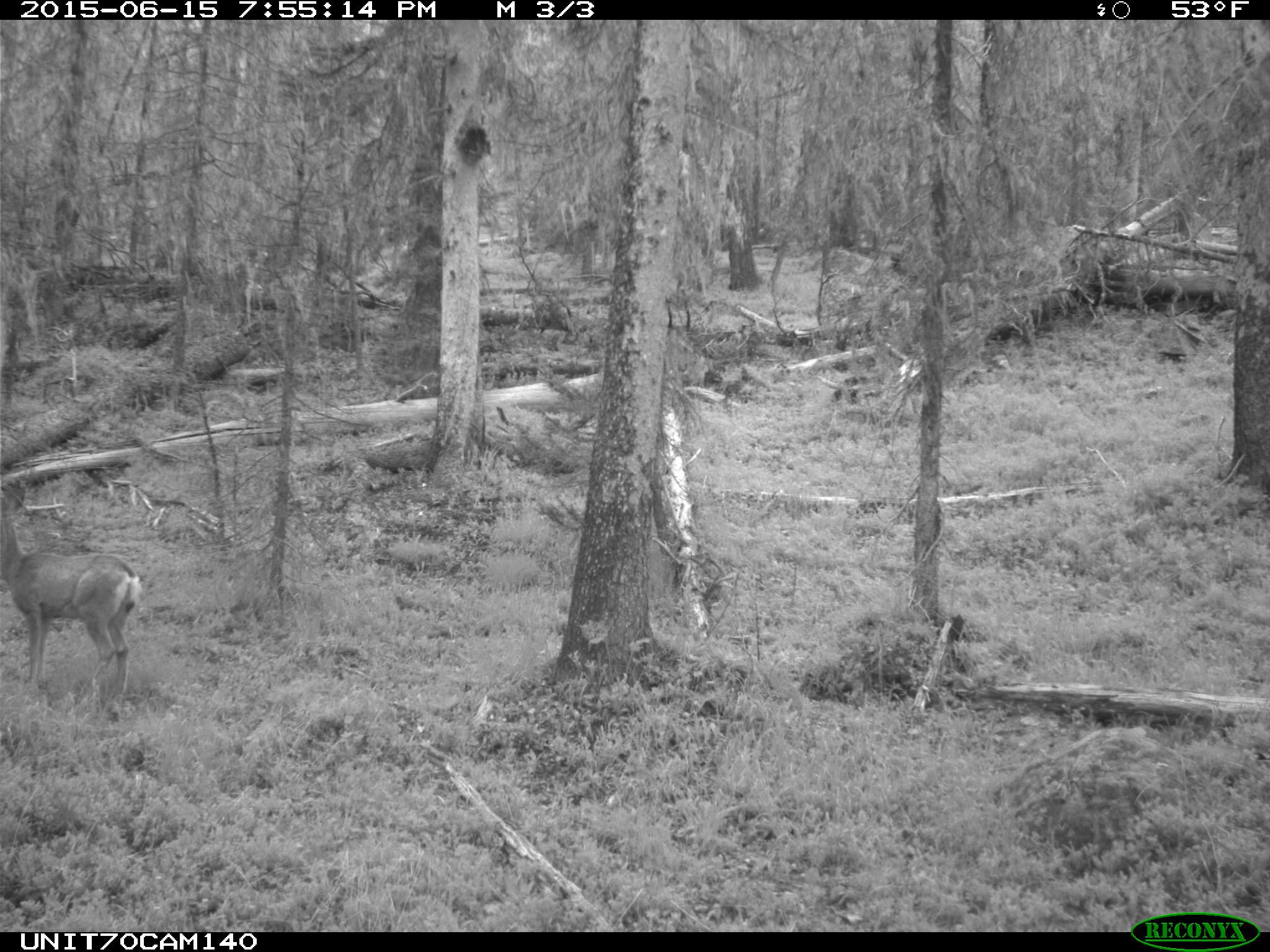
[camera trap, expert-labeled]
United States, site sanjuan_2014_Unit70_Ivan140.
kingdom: Animalia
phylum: Chordata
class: Mammalia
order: Artiodactyla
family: Cervidae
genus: Odocoileus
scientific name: Odocoileus hemionus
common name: mule deer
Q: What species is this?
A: Odocoileus hemionus (mule deer).